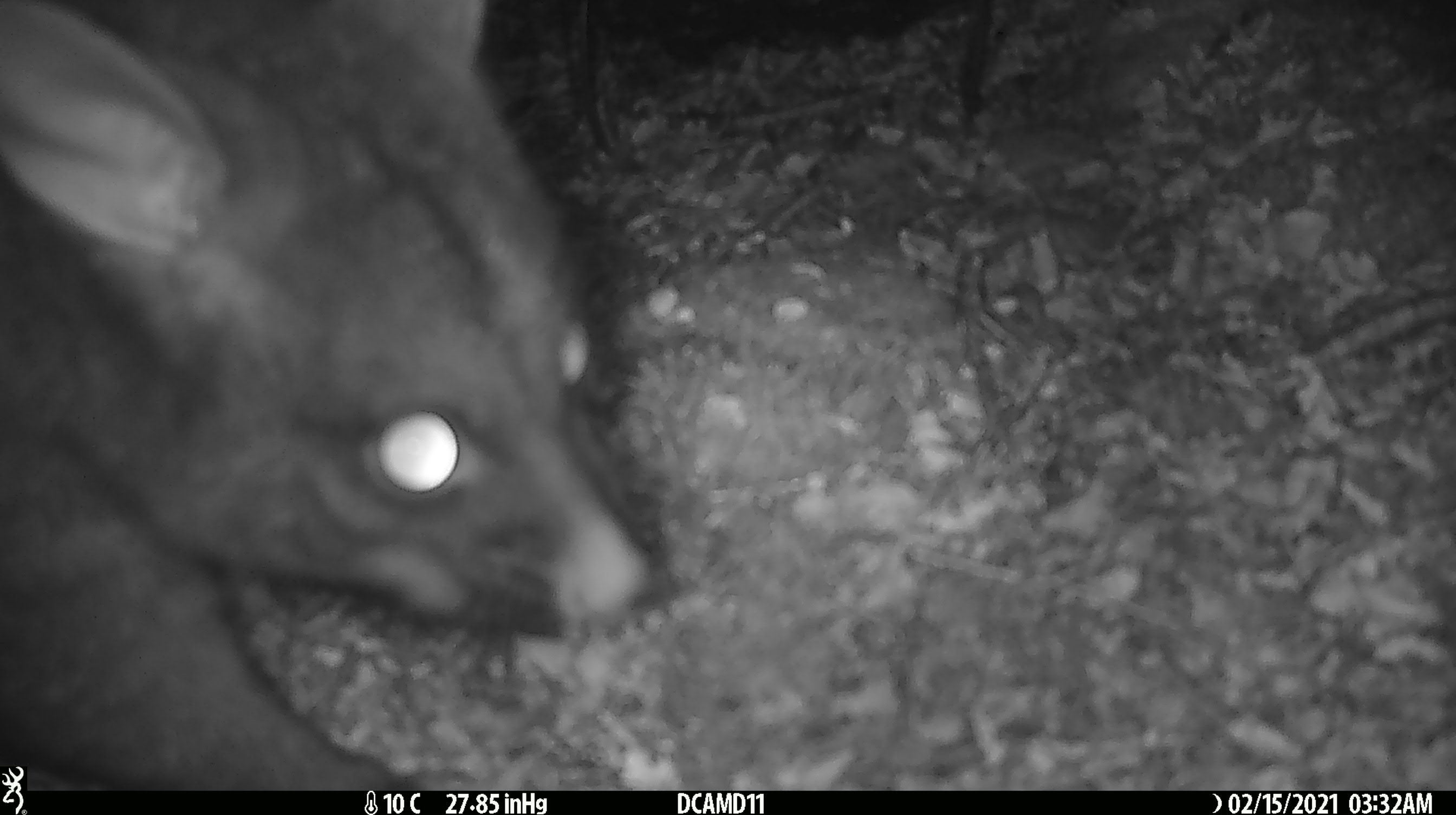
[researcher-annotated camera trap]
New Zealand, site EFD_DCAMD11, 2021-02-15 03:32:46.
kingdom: Animalia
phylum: Chordata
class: Mammalia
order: Diprotodontia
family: Phalangeridae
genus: Trichosurus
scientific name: Trichosurus vulpecula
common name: common brushtail possum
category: possum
Possum (common brushtail possum) (Trichosurus vulpecula).